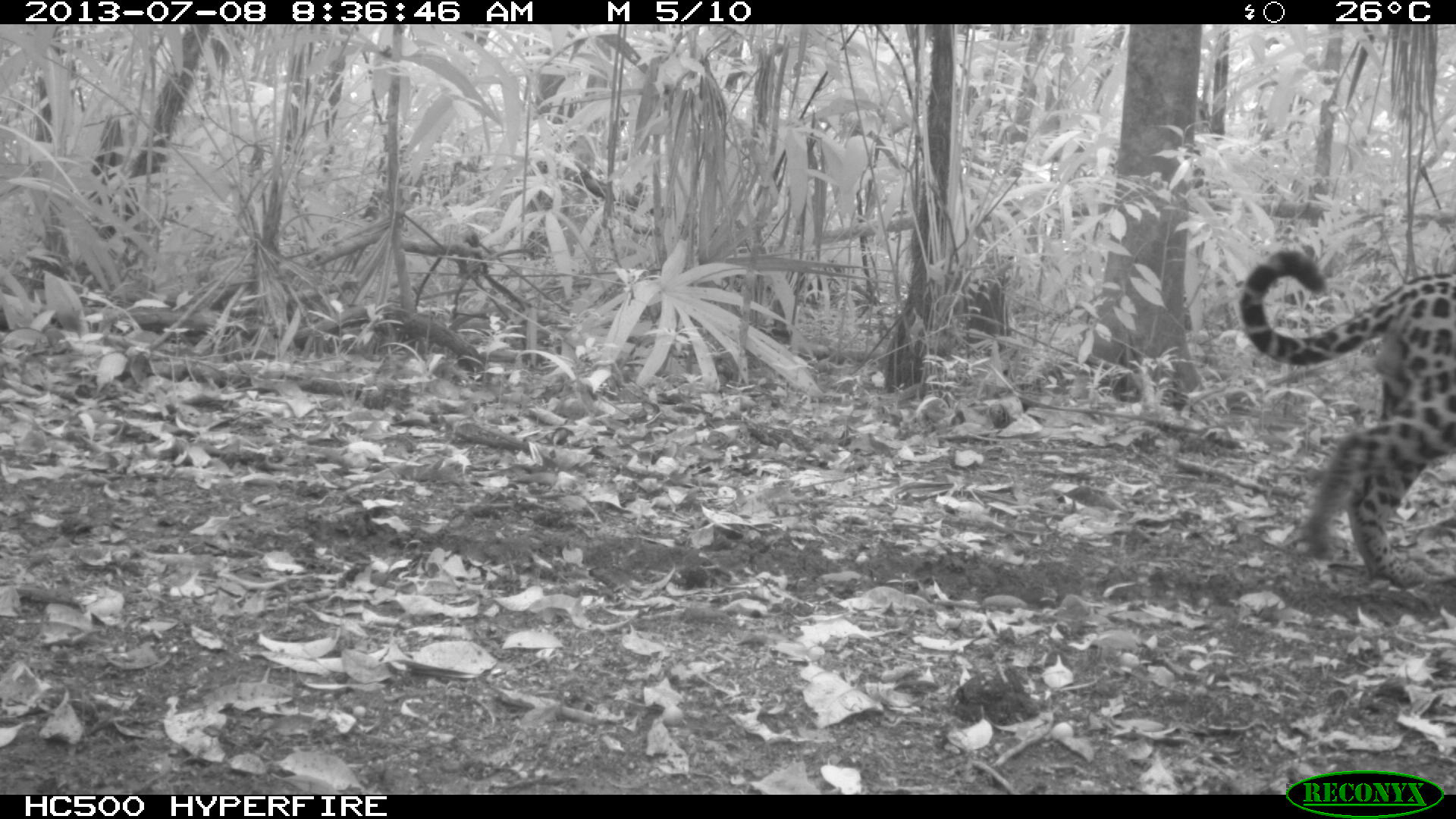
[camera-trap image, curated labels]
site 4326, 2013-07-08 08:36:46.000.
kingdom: Animalia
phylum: Chordata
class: Mammalia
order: Carnivora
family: Felidae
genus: Panthera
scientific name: Panthera onca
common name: jaguar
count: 1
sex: male